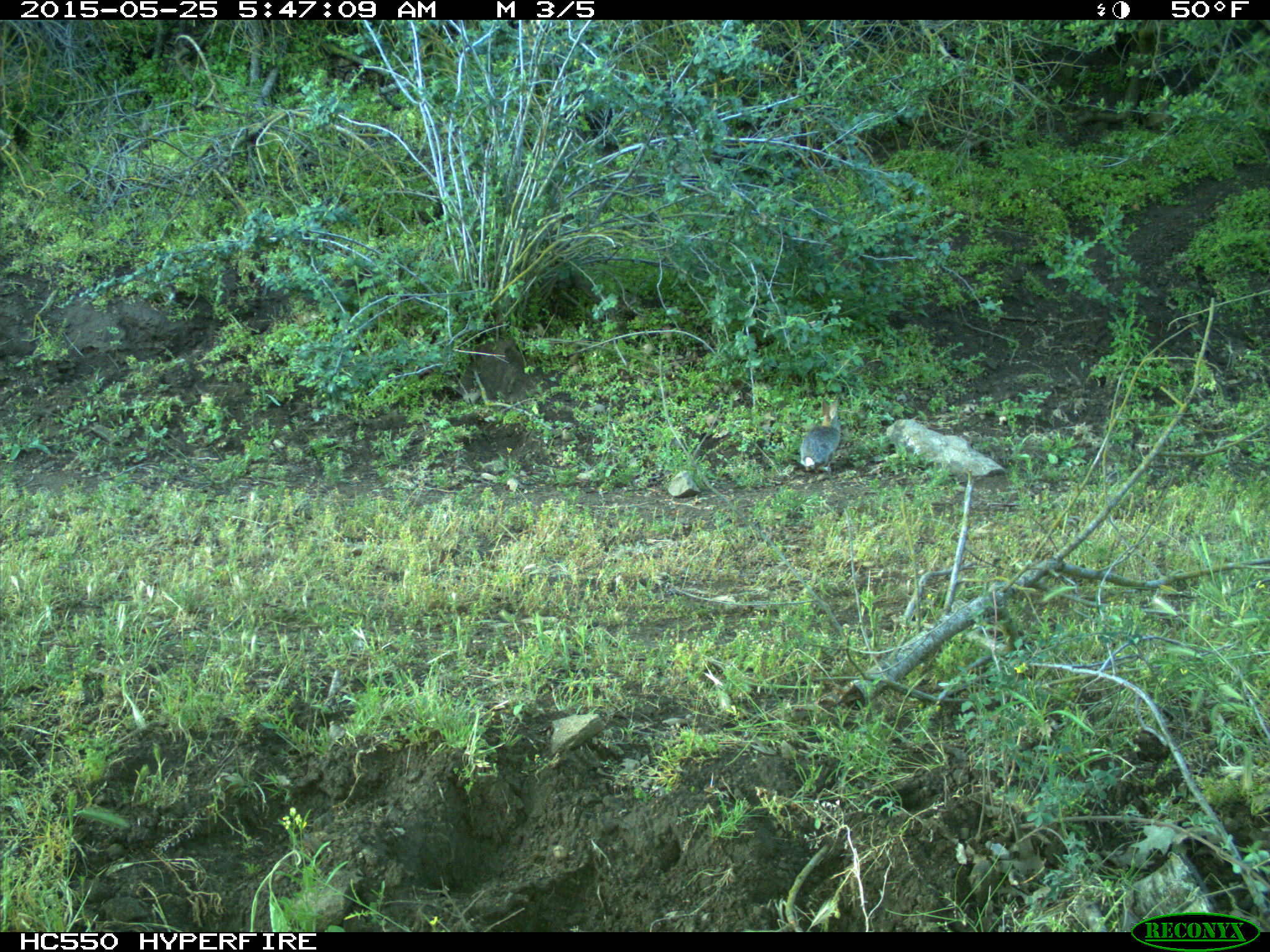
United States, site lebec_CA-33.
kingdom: Animalia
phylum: Chordata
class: Mammalia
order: Lagomorpha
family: Leporidae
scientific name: Leporidae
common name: rabbits and hares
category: unidentified rabbit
Unidentified rabbit (rabbits and hares) (Leporidae).